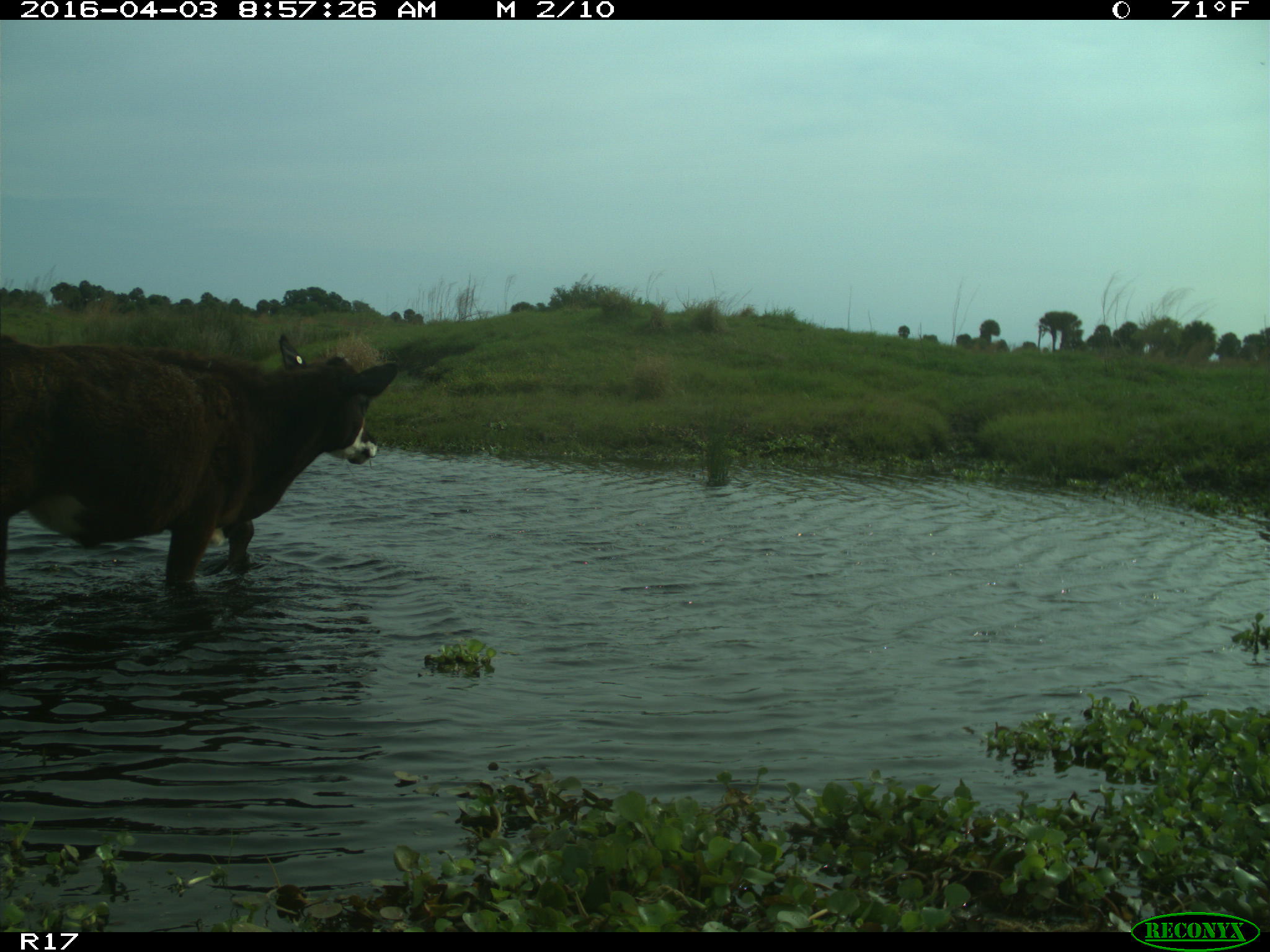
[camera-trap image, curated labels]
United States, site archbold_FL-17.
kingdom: Animalia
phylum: Chordata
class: Mammalia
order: Artiodactyla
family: Bovidae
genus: Bos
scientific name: Bos taurus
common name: domestic cow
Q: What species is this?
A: Bos taurus (domestic cow).